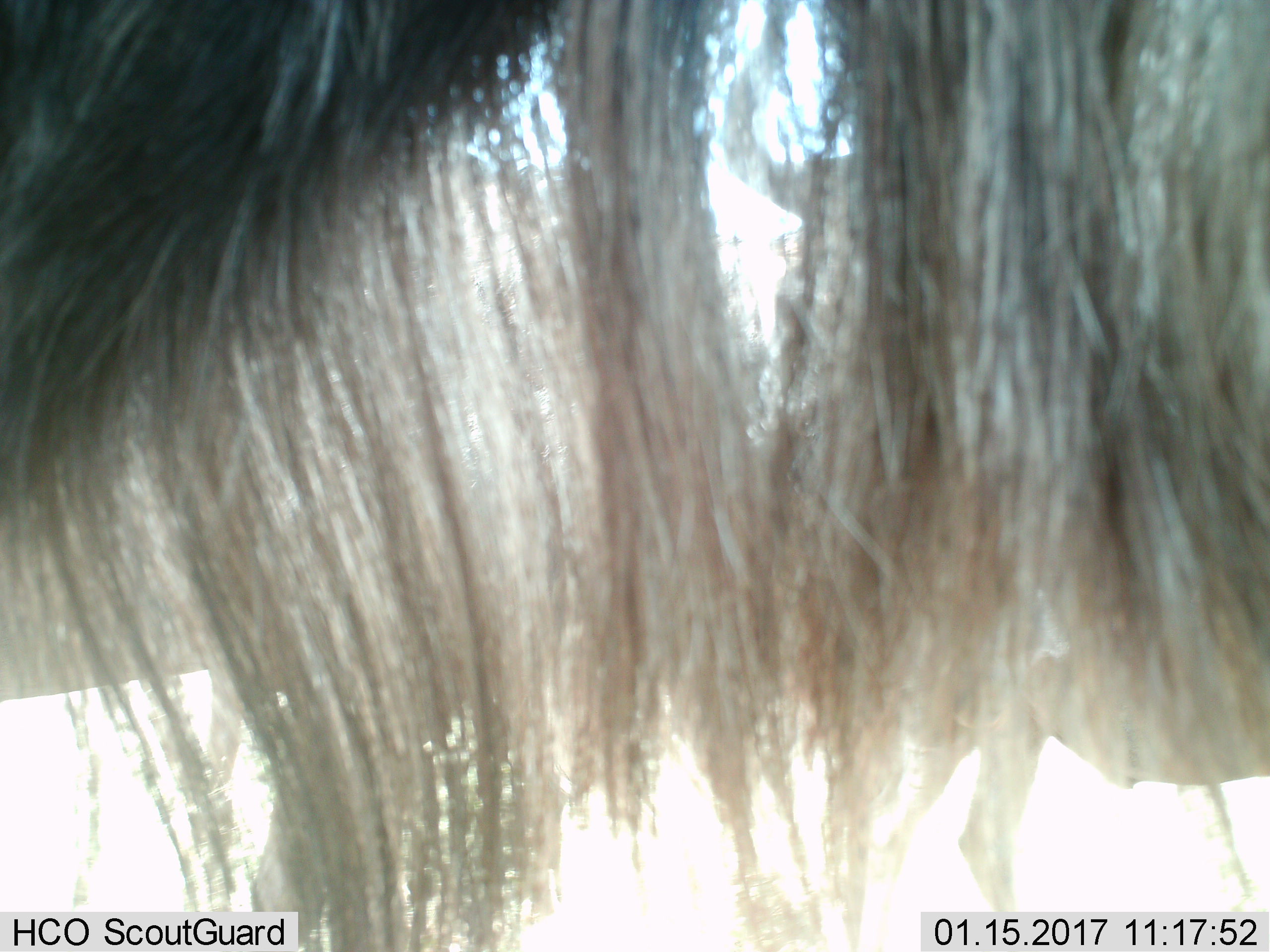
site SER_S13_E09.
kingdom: Animalia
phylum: Chordata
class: Mammalia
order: Artiodactyla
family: Bovidae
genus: Connochaetes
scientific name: Connochaetes taurinus taurinus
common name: blue wildebeest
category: wildebeestblue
Wildebeestblue (blue wildebeest) (Connochaetes taurinus taurinus), count 1. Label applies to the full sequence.